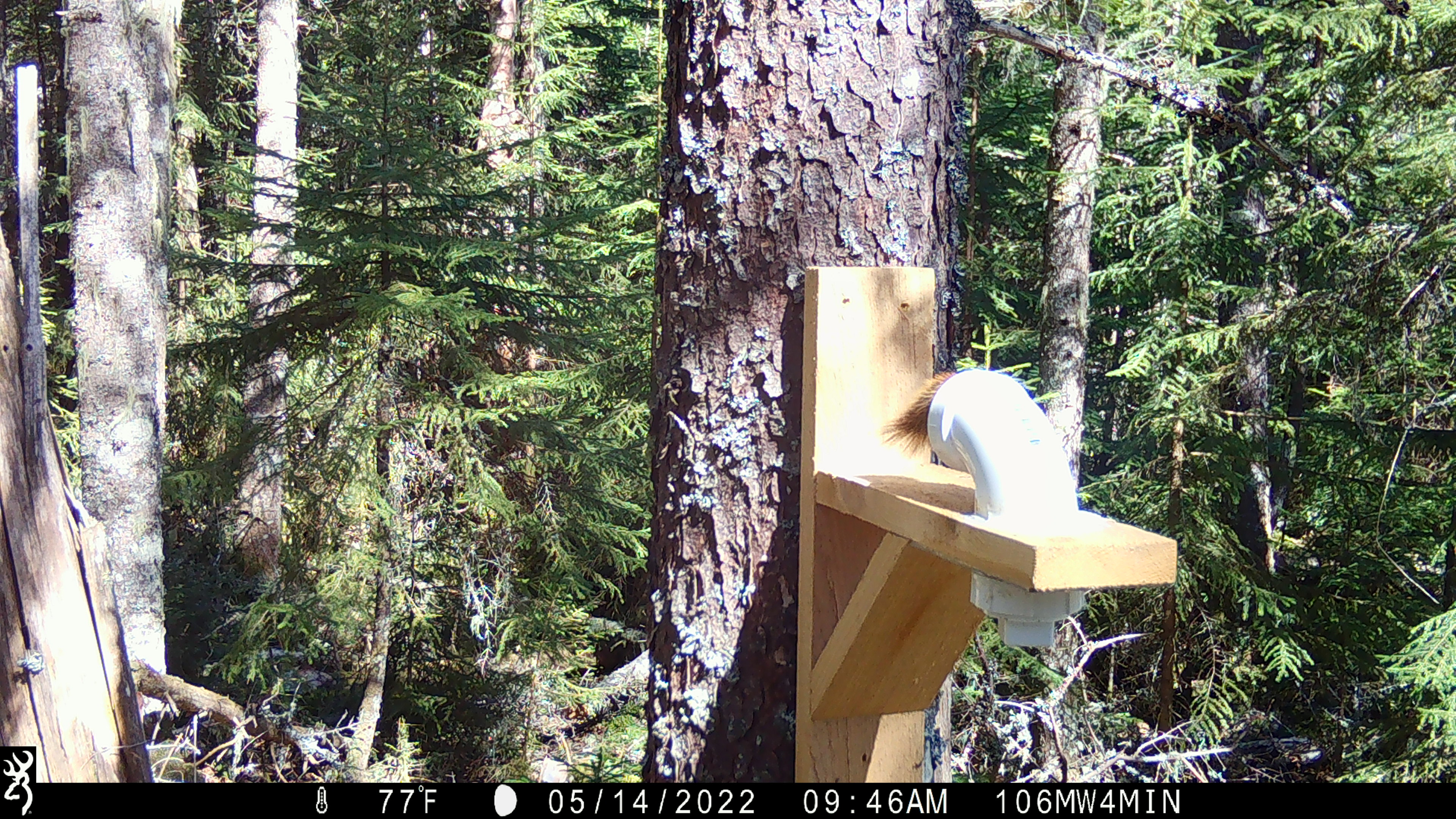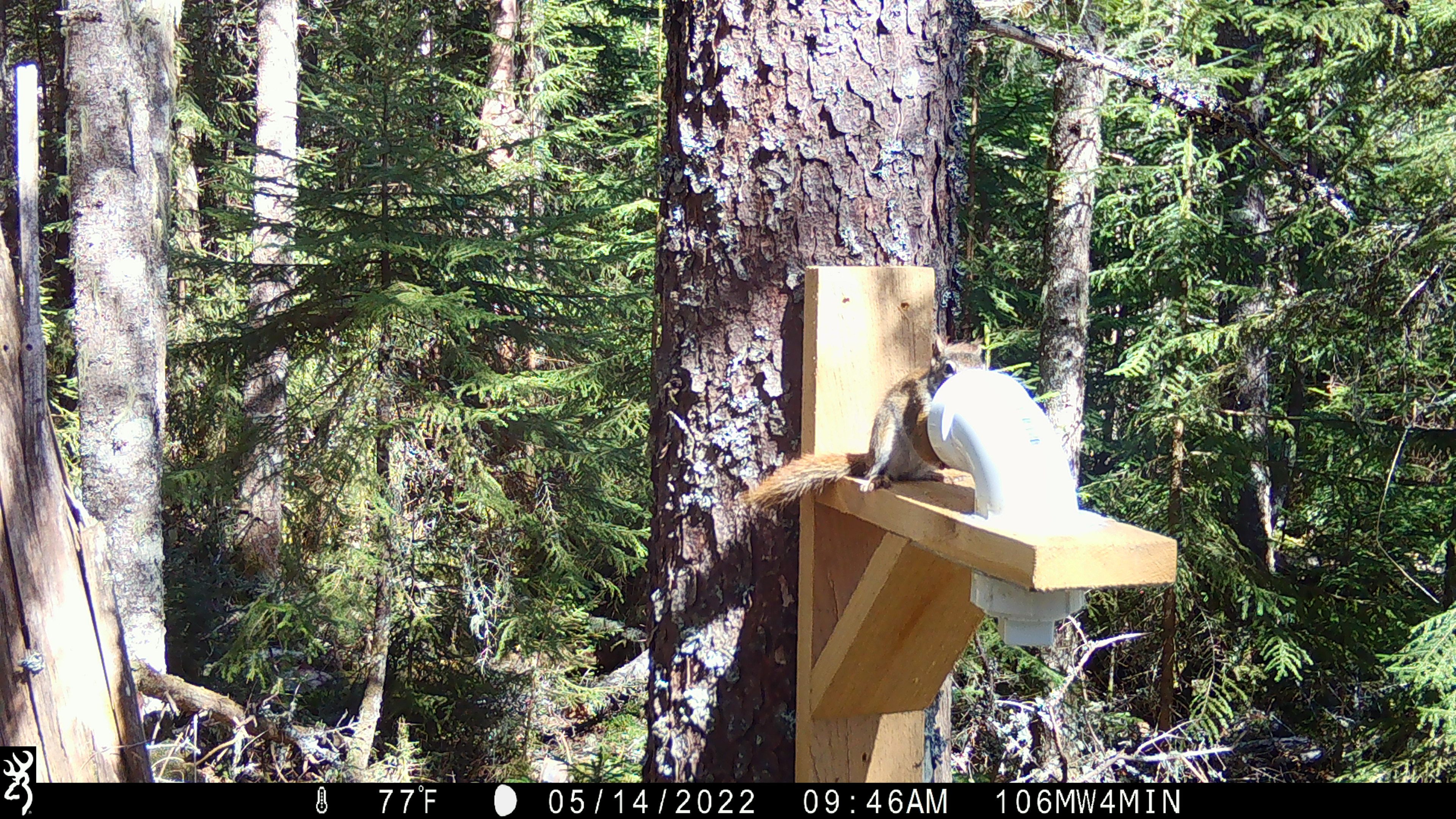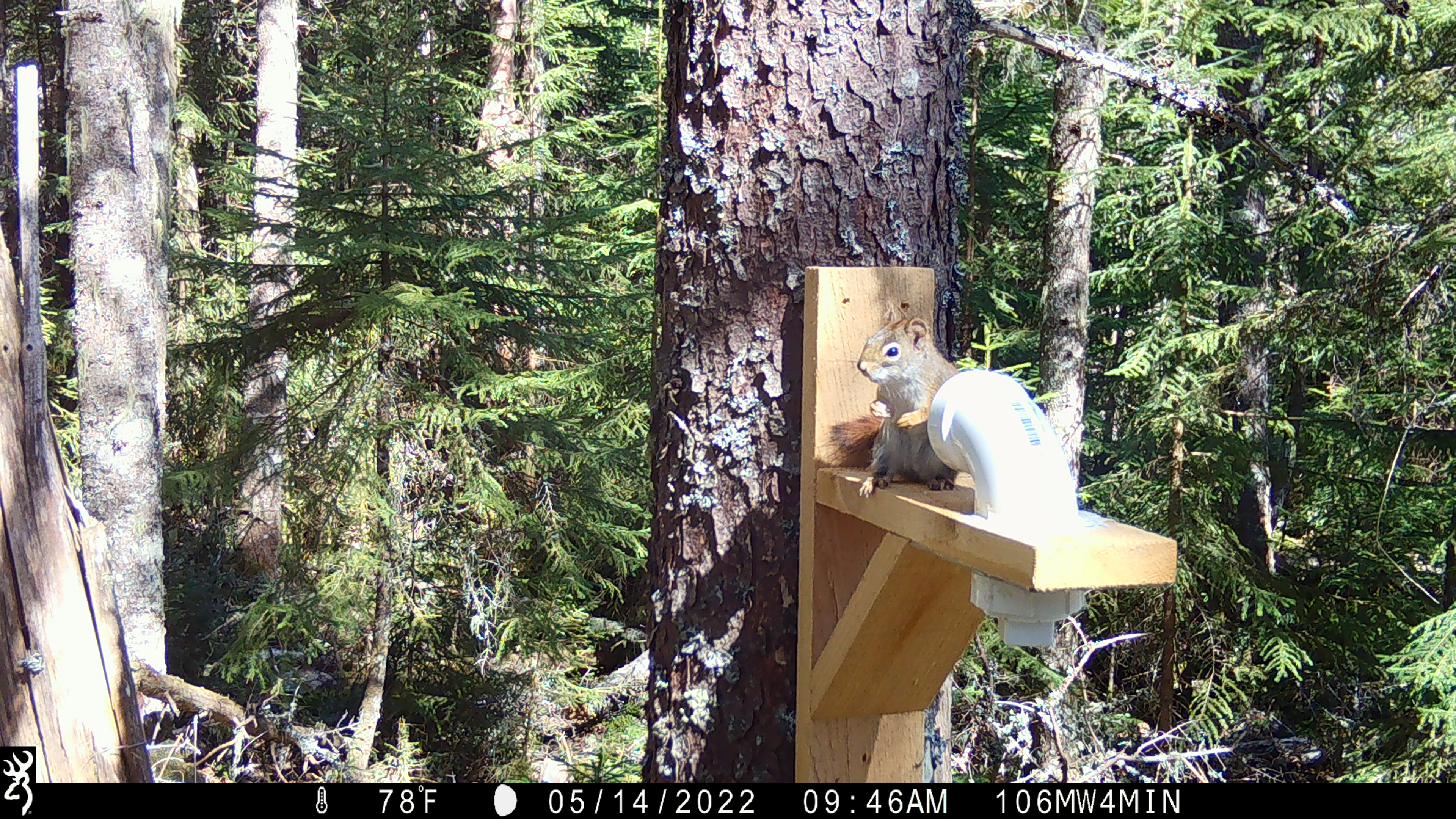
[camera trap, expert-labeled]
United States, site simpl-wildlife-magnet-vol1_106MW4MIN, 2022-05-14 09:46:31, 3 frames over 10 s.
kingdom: Animalia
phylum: Chordata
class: Mammalia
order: Rodentia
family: Sciuridae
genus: Tamiasciurus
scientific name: Tamiasciurus hudsonicus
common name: red squirrel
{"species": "red squirrel (Tamiasciurus hudsonicus)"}